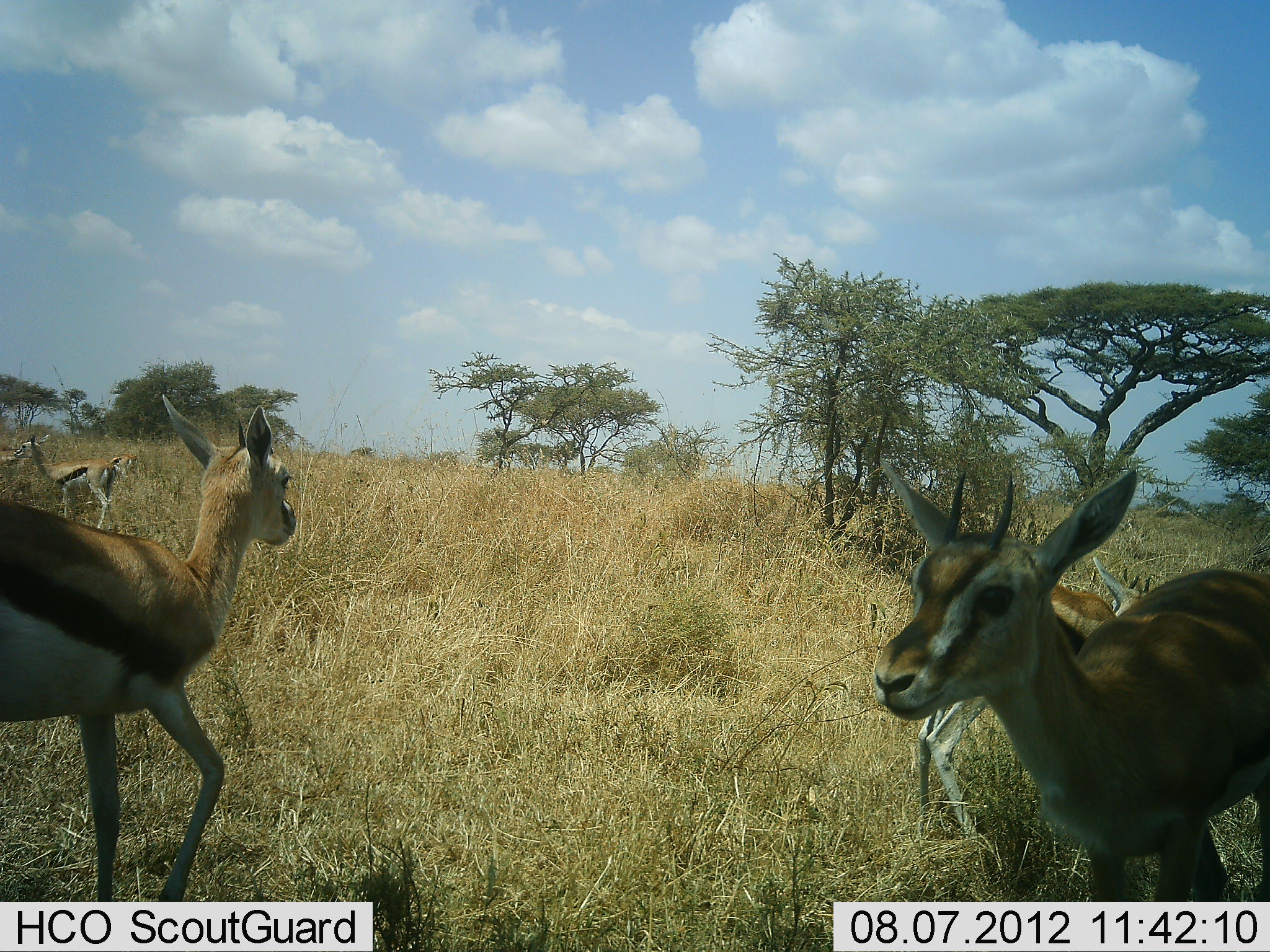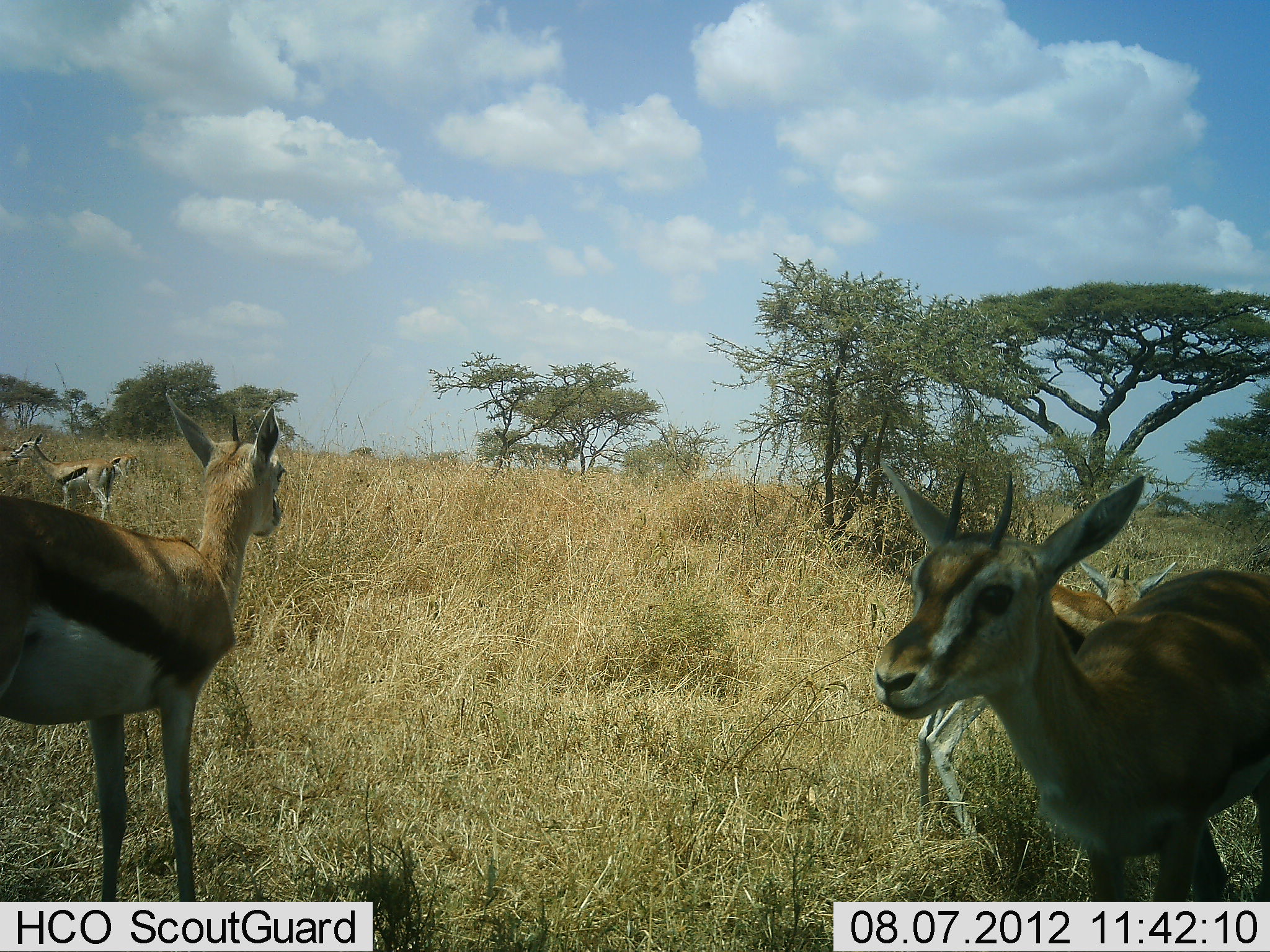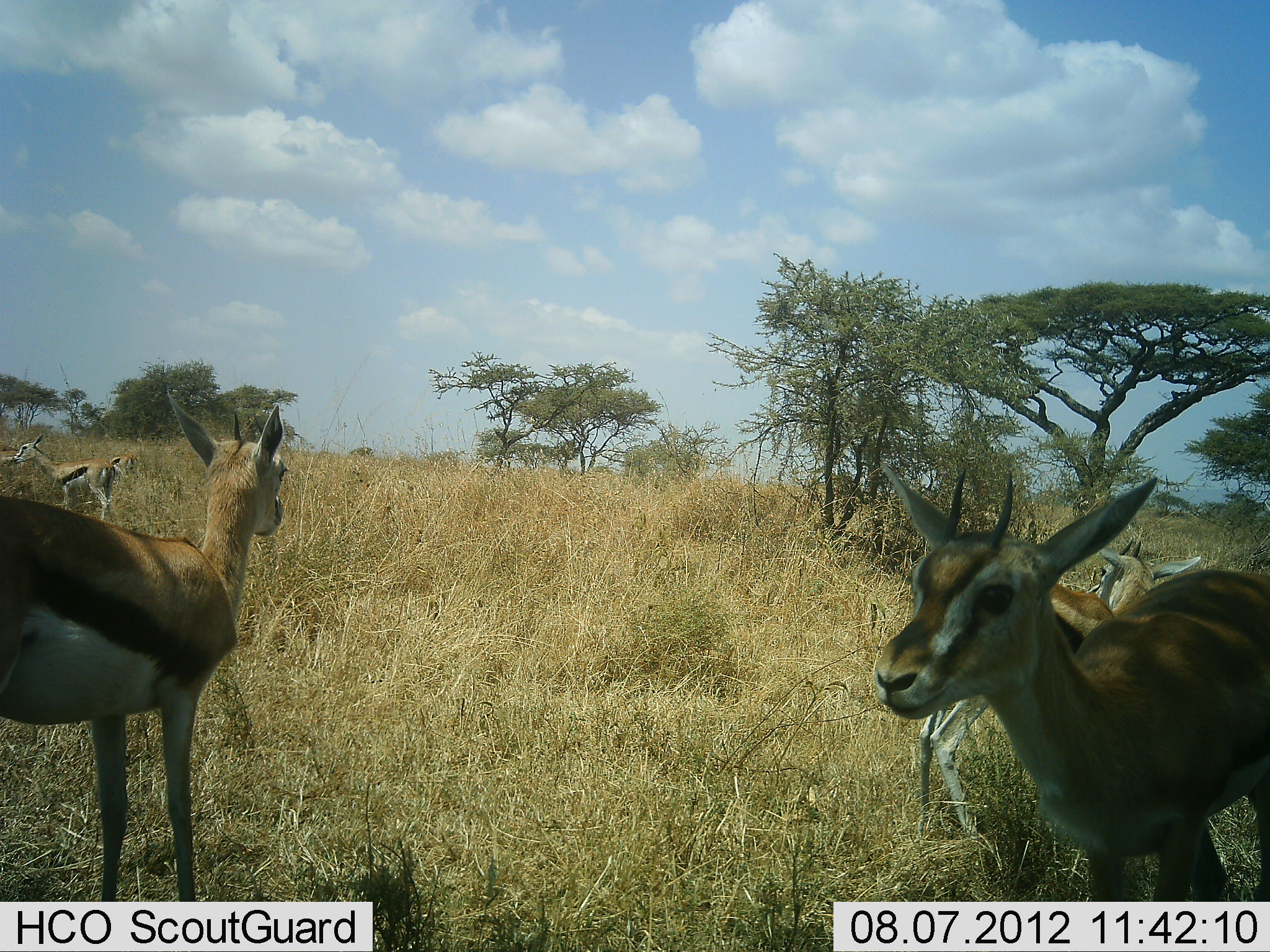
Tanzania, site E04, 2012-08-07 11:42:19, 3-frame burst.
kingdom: Animalia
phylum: Chordata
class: Mammalia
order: Artiodactyla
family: Bovidae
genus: Eudorcas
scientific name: Eudorcas thomsonii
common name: thomson's gazelle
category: gazellethomsons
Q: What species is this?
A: Gazellethomsons (thomson's gazelle) (Eudorcas thomsonii).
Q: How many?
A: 5.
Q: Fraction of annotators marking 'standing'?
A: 100%.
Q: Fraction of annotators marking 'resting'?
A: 0%.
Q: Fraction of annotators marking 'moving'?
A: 0%.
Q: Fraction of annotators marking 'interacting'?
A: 0%.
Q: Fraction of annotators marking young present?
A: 10%.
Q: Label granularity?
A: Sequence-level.